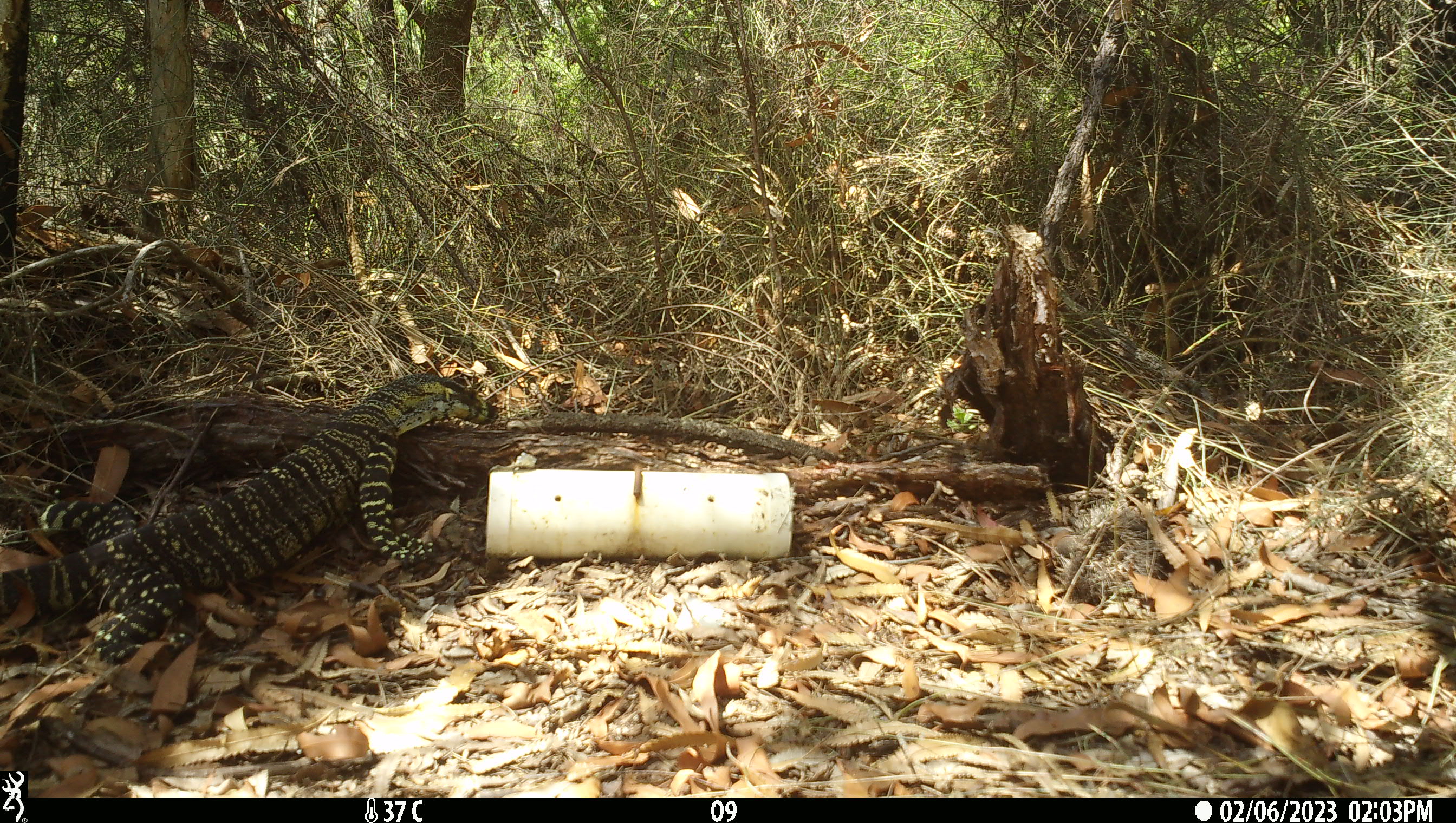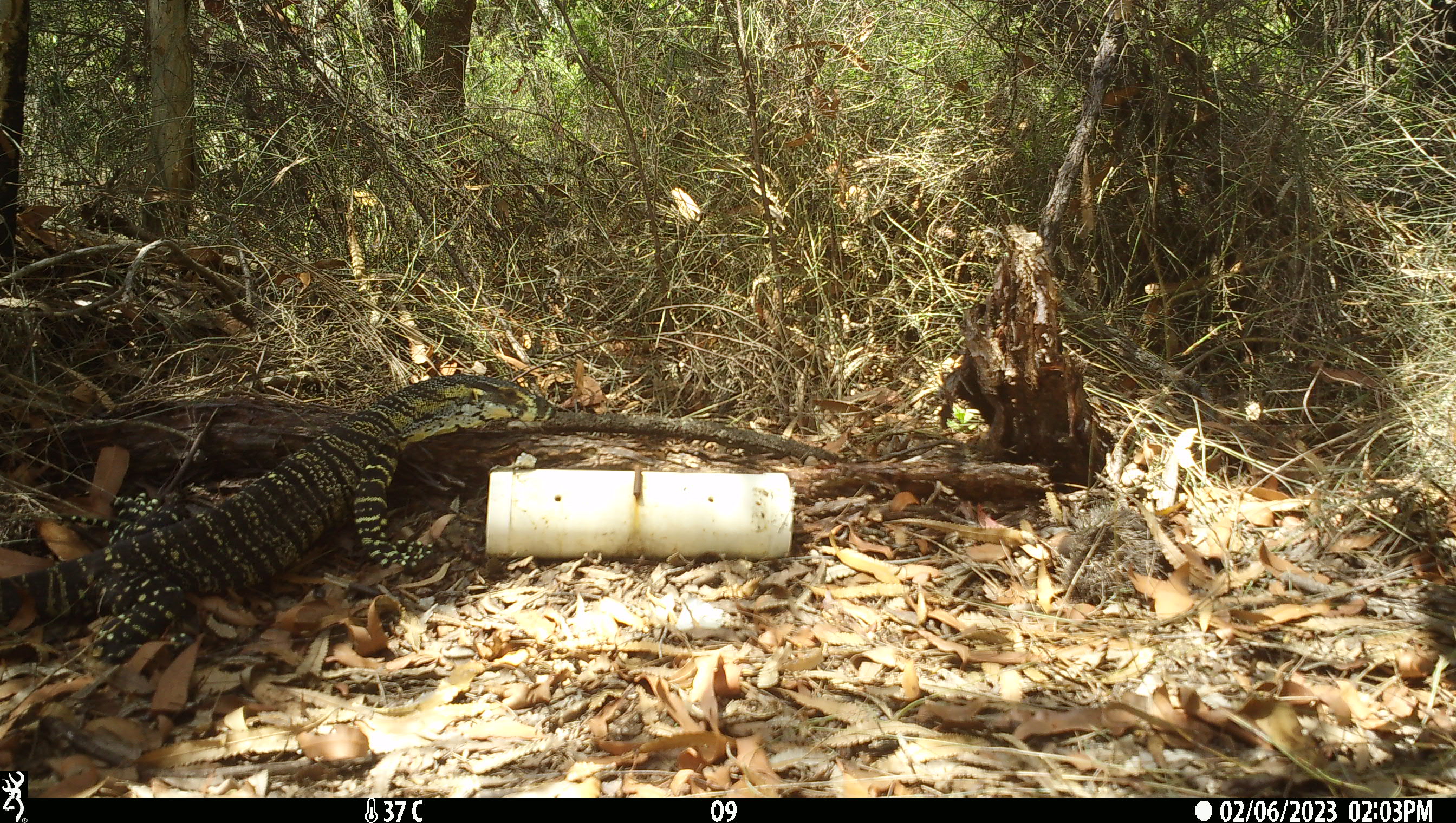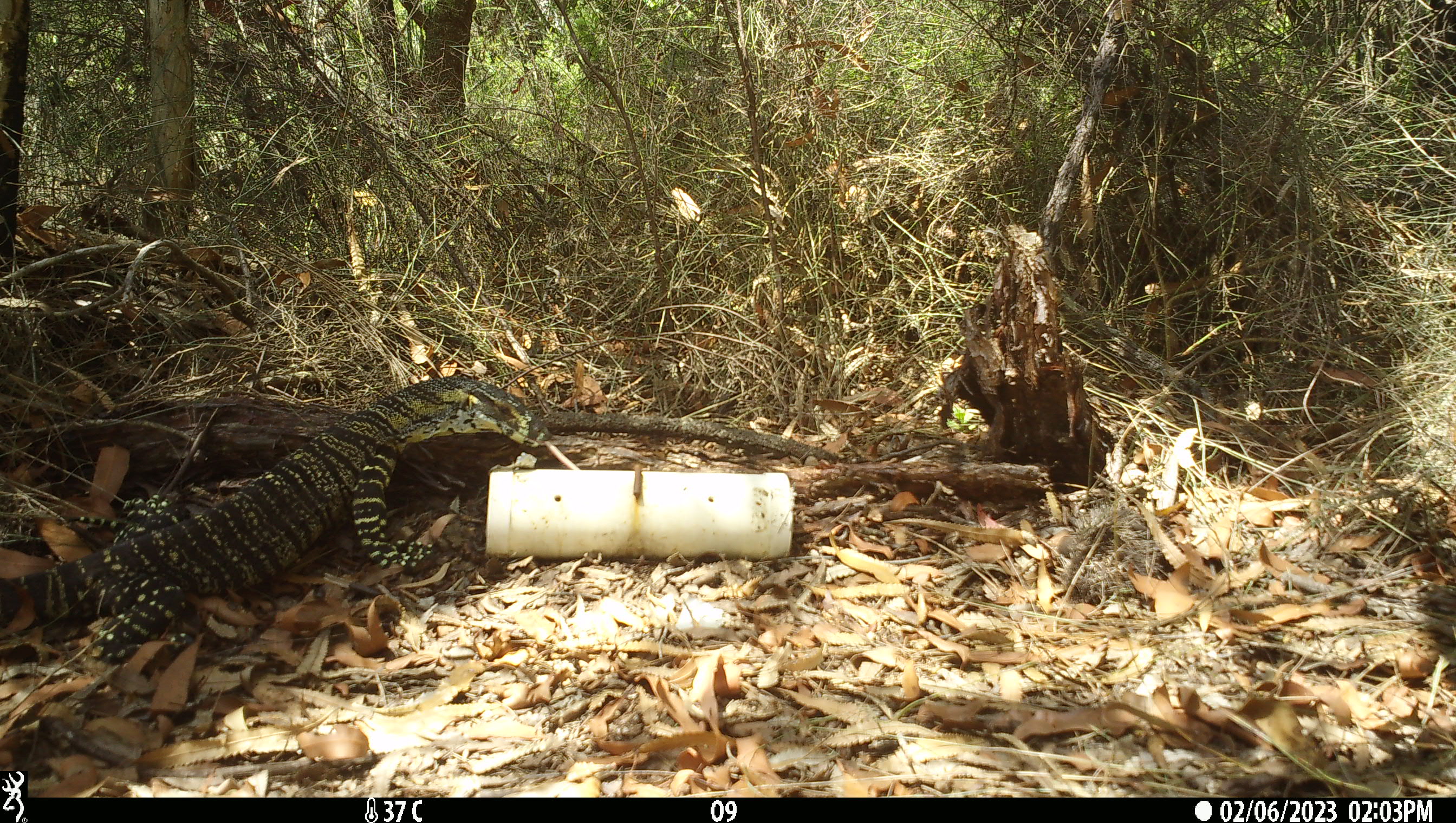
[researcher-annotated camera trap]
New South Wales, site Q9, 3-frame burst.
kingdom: Animalia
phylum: Chordata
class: Reptilia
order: Squamata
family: Varanidae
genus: Varanus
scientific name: Varanus varius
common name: lace monitor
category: goanna